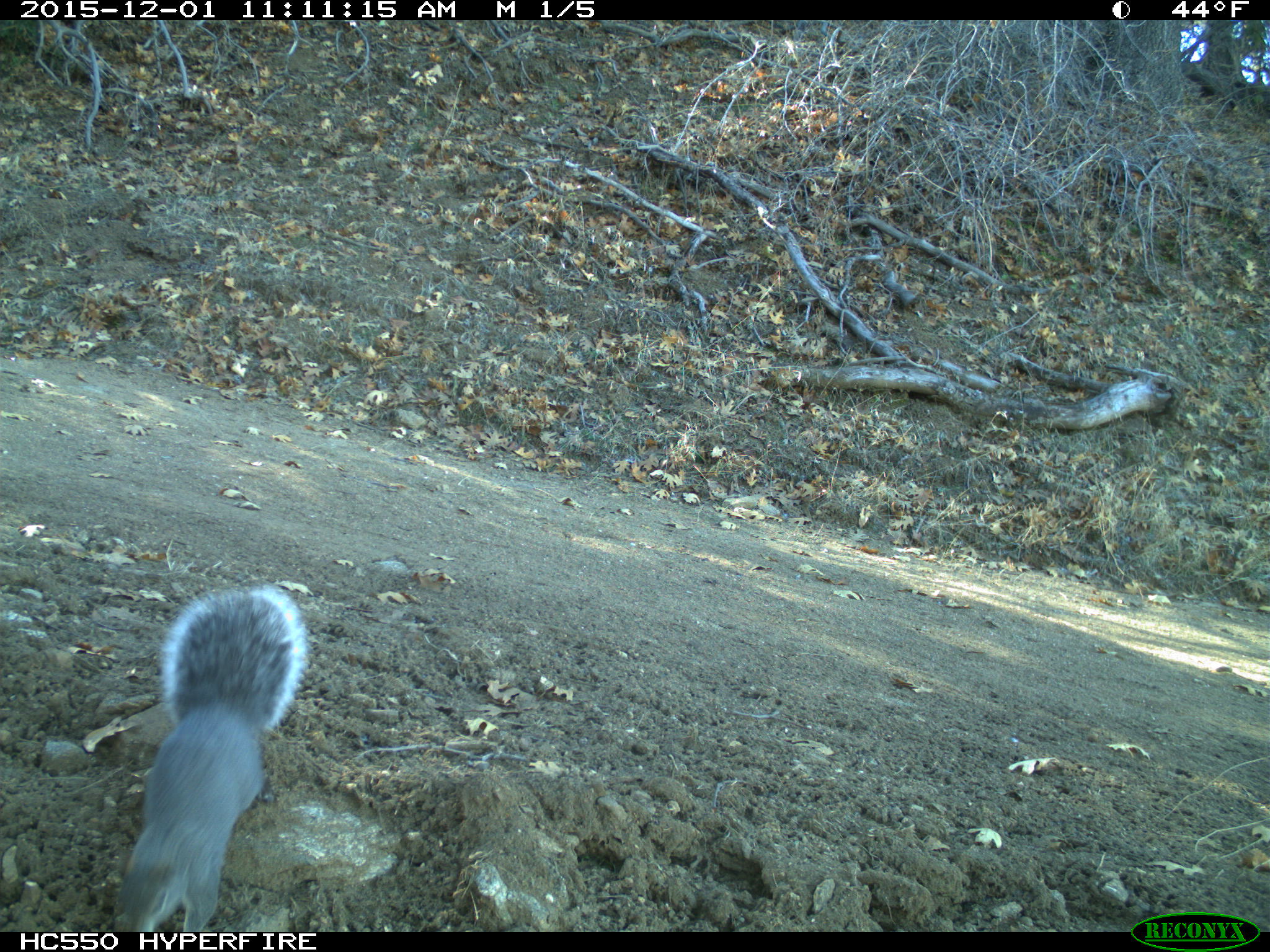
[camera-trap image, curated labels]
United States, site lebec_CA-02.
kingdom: Animalia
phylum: Chordata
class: Mammalia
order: Rodentia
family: Sciuridae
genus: Sciurus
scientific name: Sciurus carolinensis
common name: eastern gray squirrel